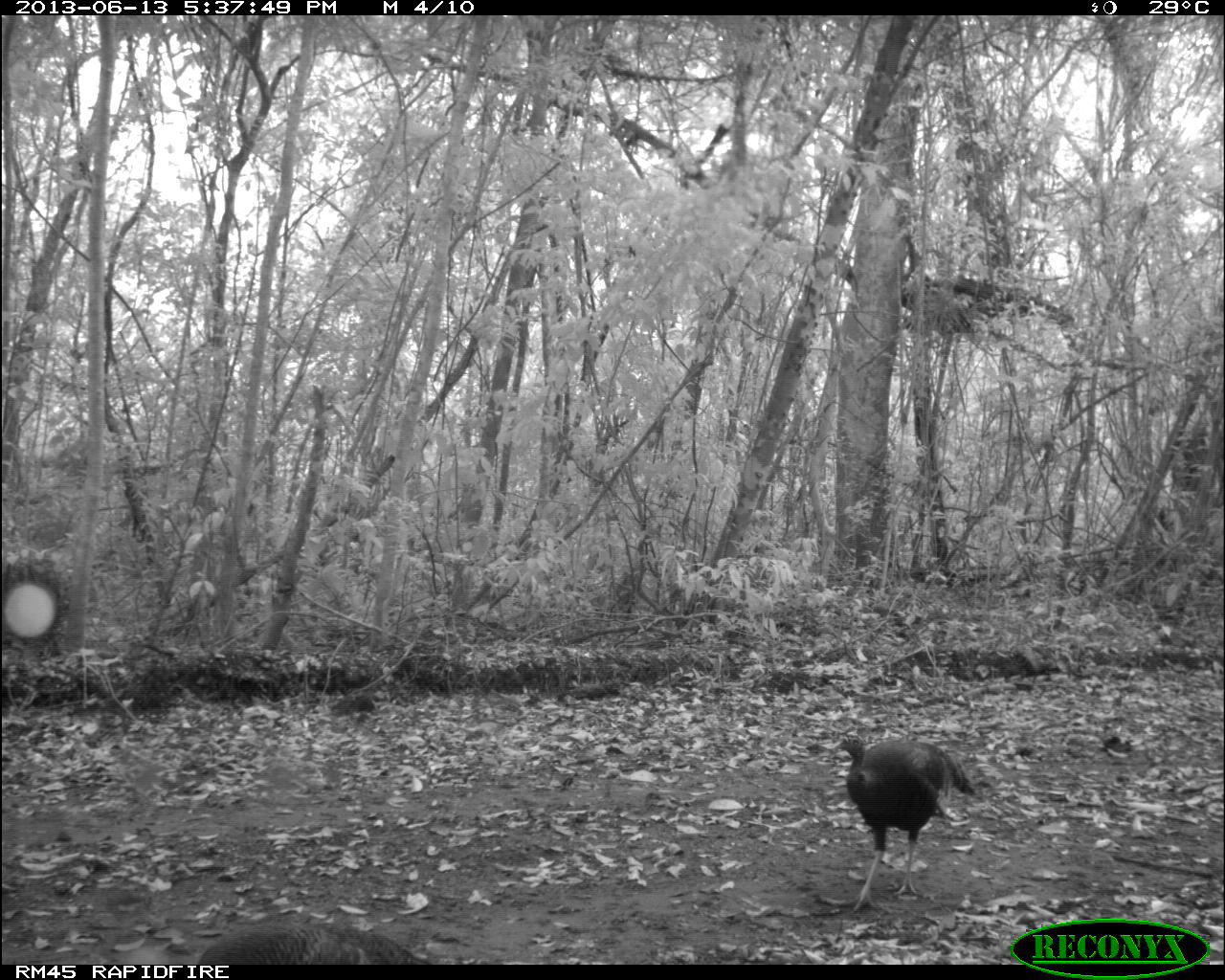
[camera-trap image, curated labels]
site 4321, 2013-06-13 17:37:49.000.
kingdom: Animalia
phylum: Chordata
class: Aves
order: Galliformes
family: Phasianidae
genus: Meleagris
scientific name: Meleagris ocellata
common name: ocellated turkey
Meleagris ocellata (ocellated turkey), count 2.